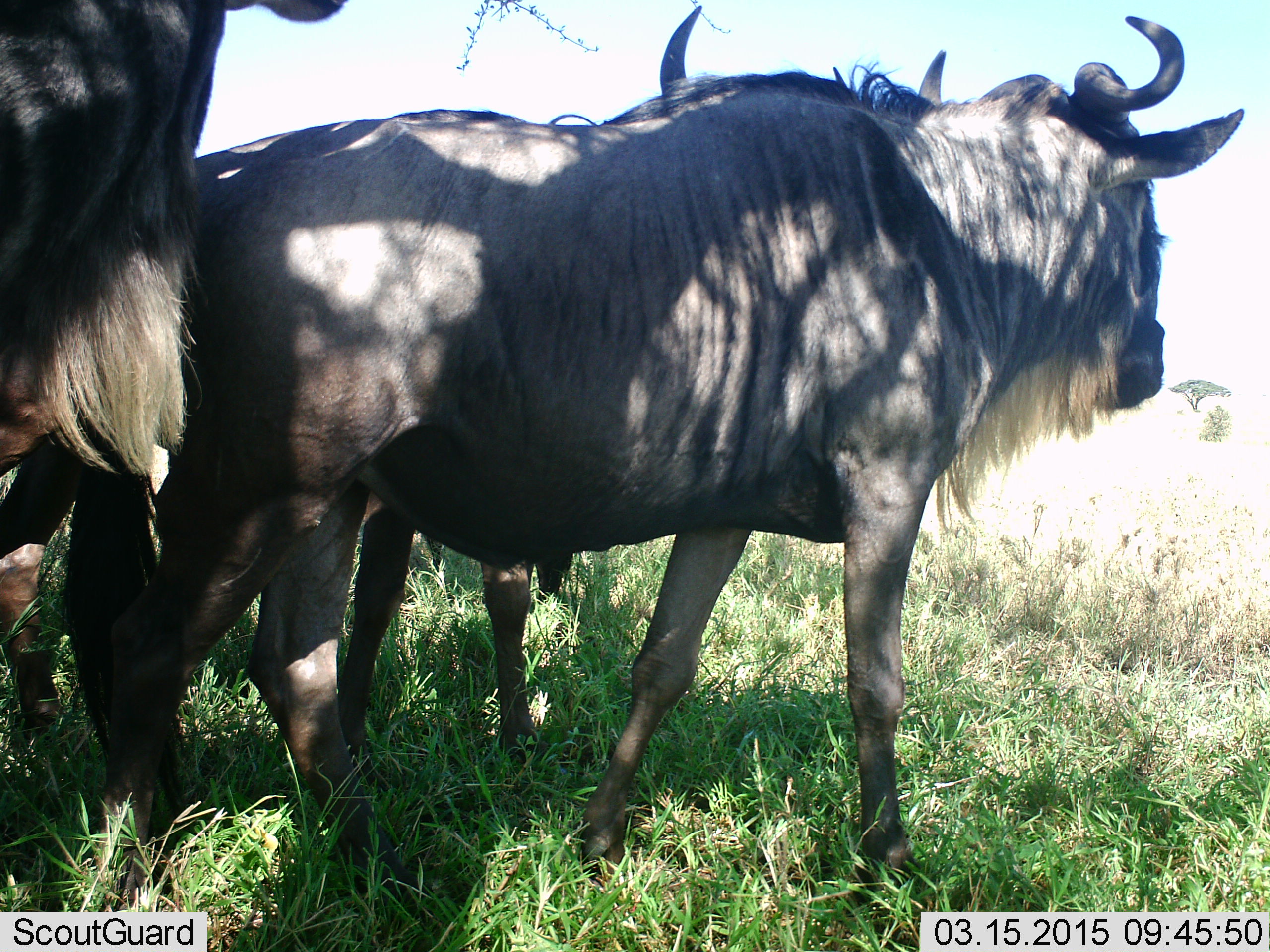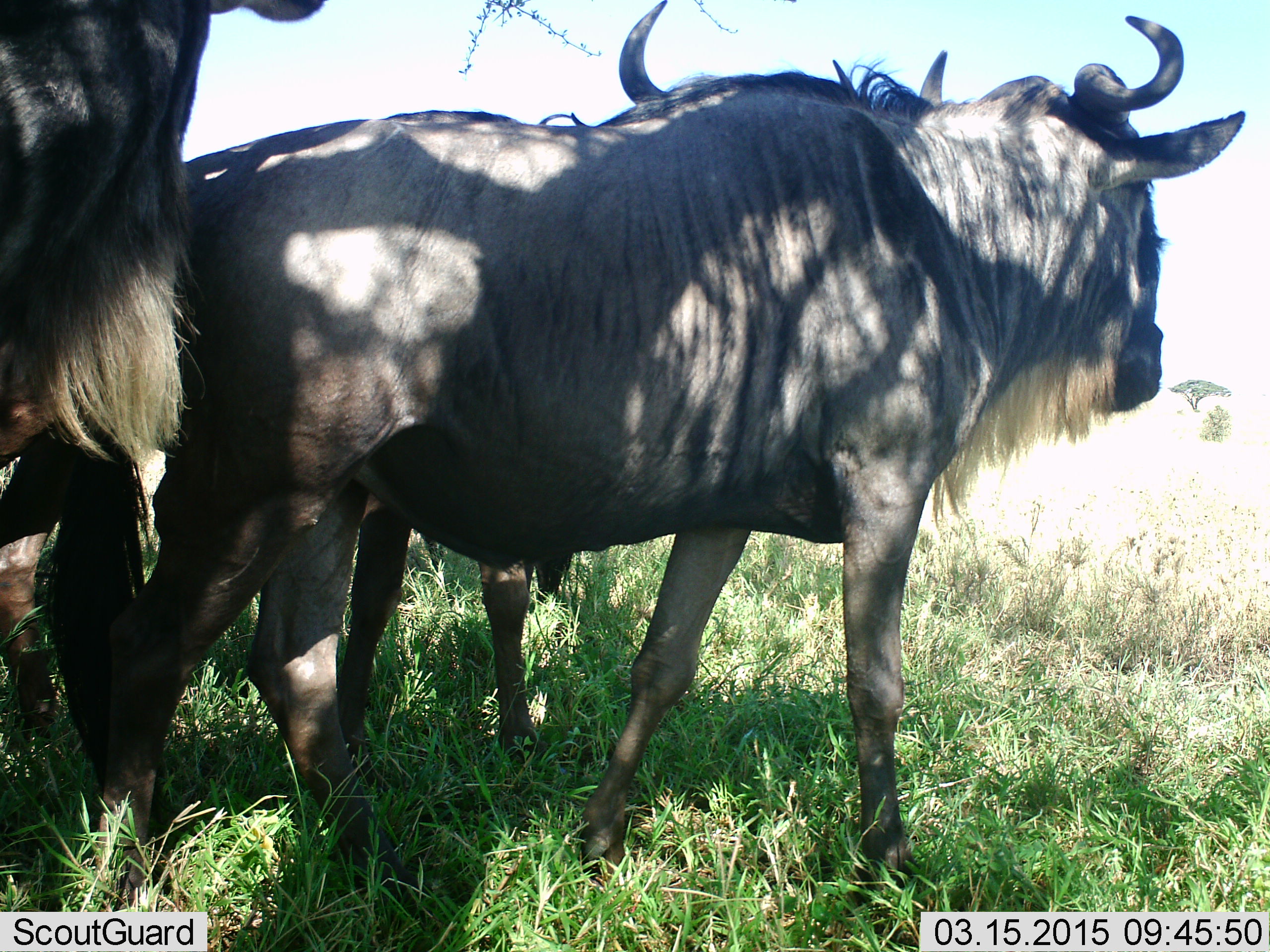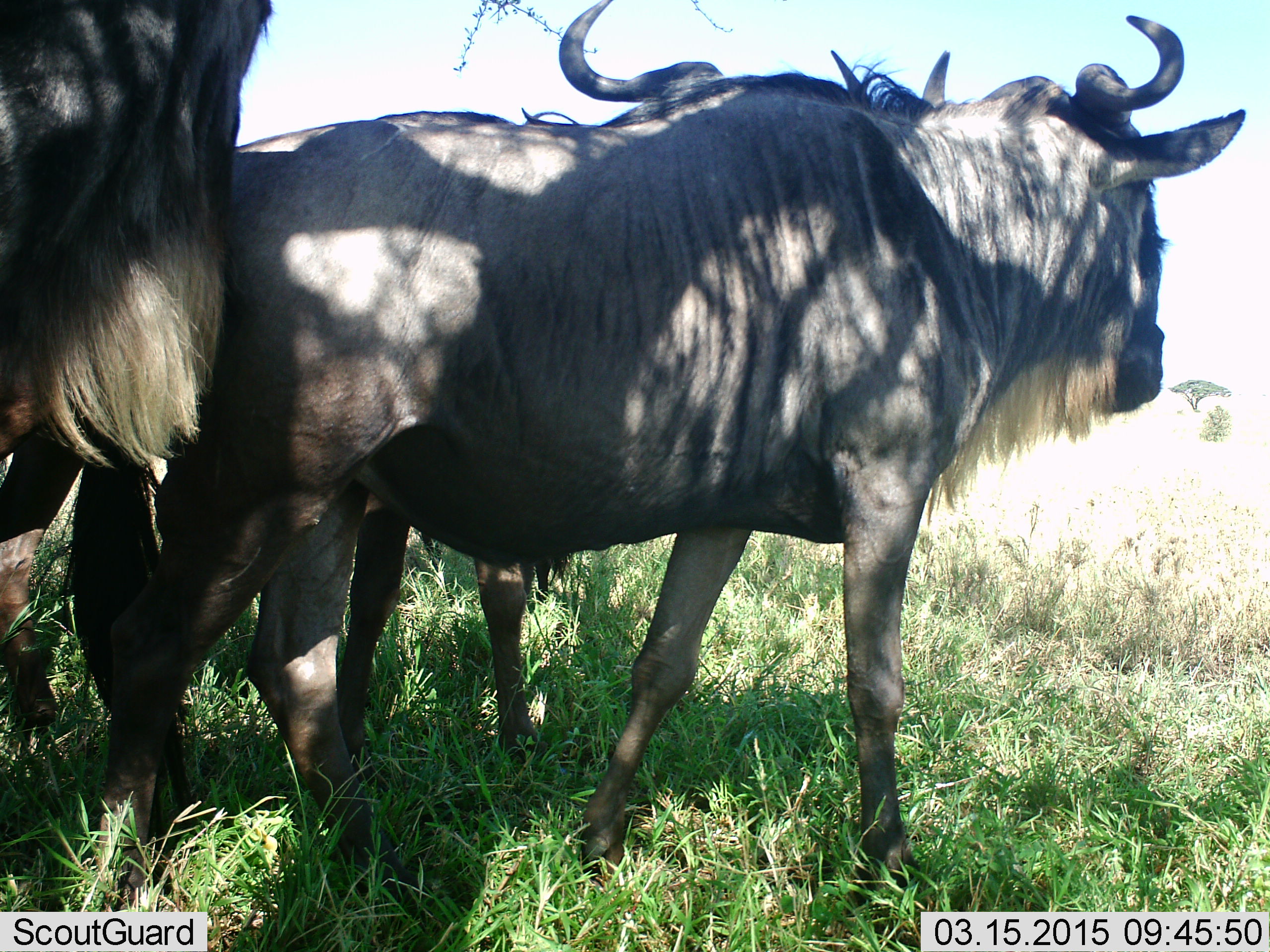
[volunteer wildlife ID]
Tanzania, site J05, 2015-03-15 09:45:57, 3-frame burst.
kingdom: Animalia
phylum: Chordata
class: Mammalia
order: Artiodactyla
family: Bovidae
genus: Connochaetes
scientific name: Connochaetes taurinus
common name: blue wildebeest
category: wildebeest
Wildebeest (blue wildebeest) (Connochaetes taurinus), count 3. Behavior (volunteer vote fractions): standing 80%, resting 10%, moving 10%, interacting 20%. Young present (vote fraction): 0%. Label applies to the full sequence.